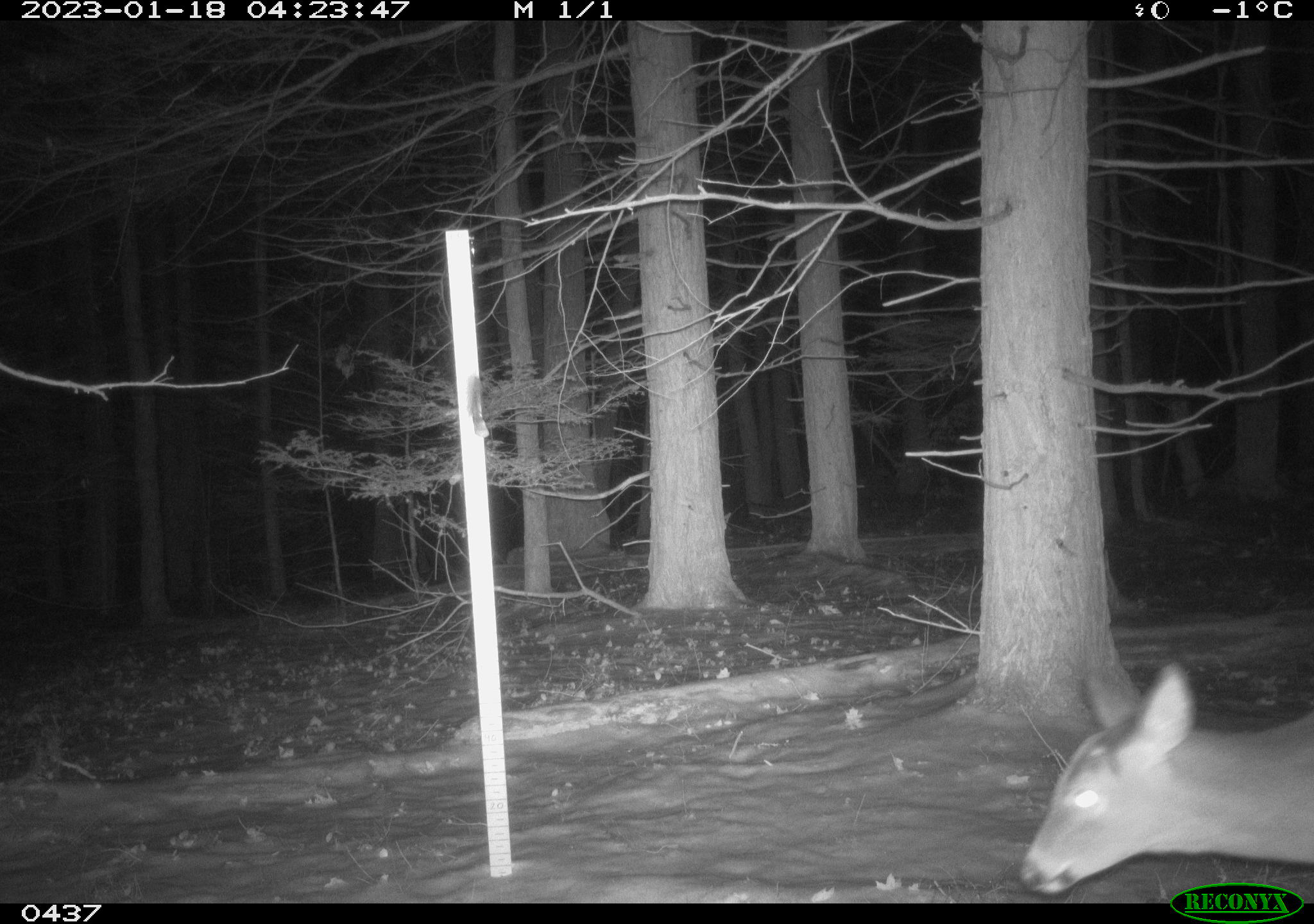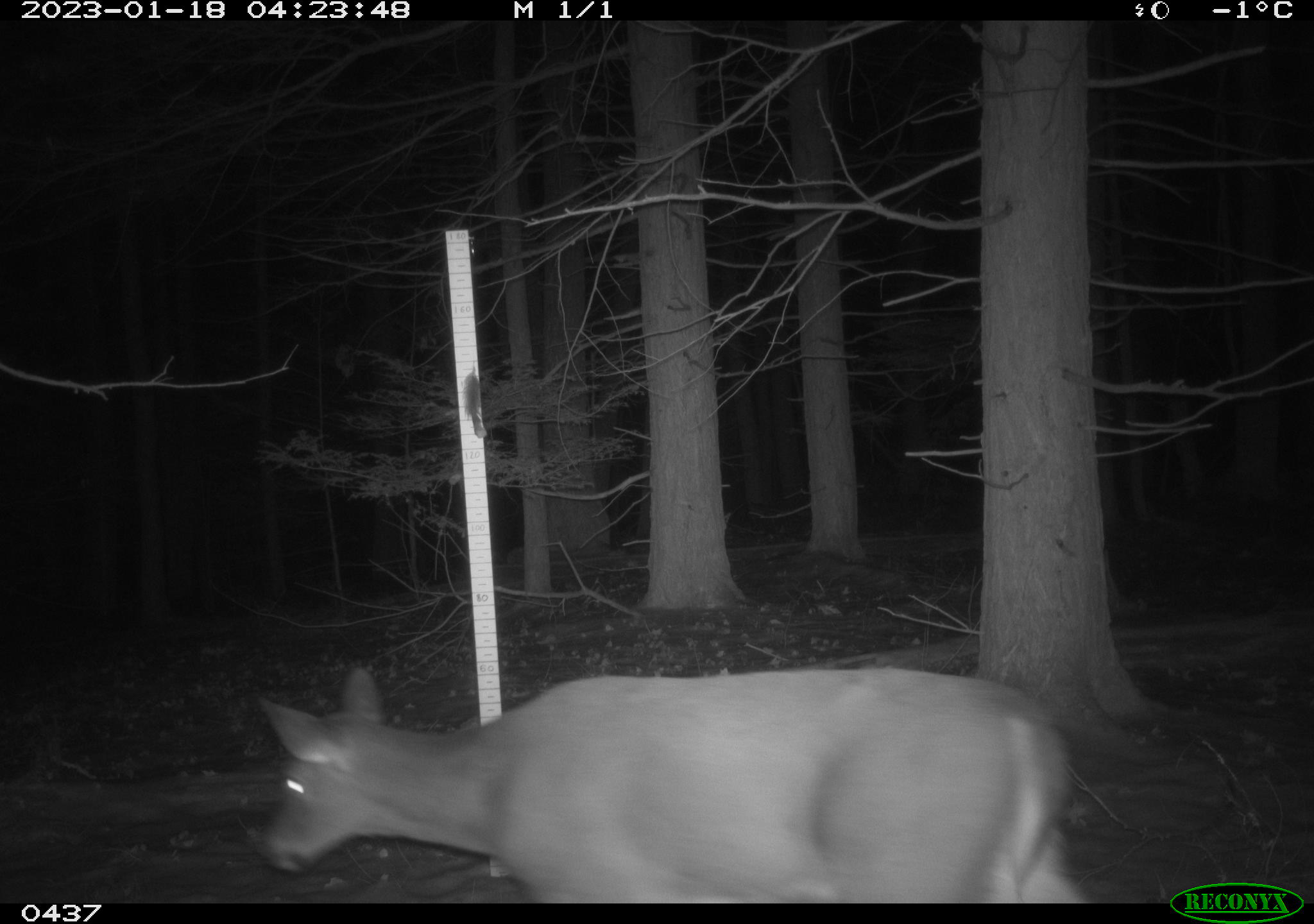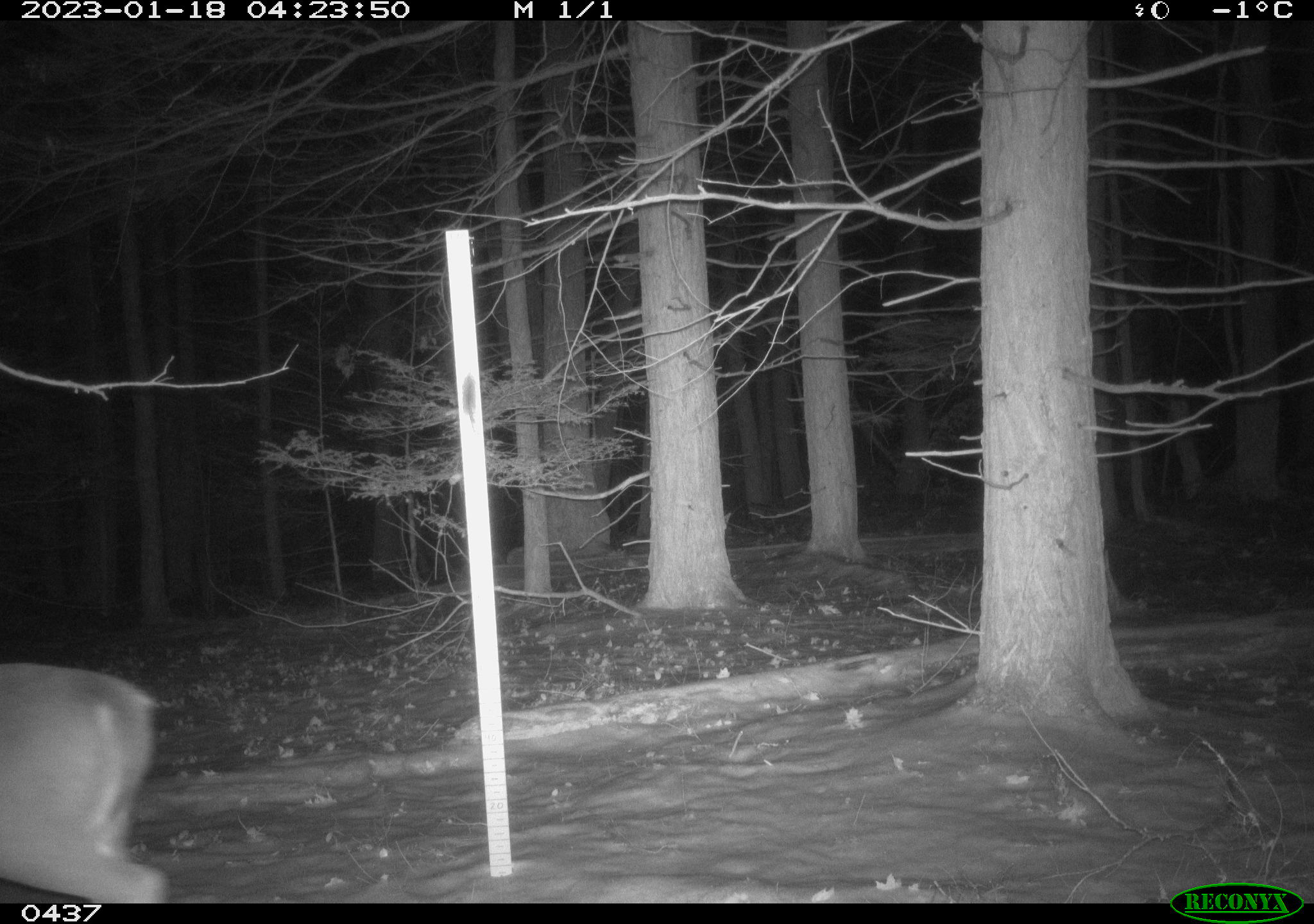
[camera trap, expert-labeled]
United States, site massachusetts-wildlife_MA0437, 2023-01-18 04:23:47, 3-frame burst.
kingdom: Animalia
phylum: Chordata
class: Mammalia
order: Artiodactyla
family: Cervidae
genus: Odocoileus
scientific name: Odocoileus virginianus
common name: white-tailed deer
White-tailed deer (Odocoileus virginianus).